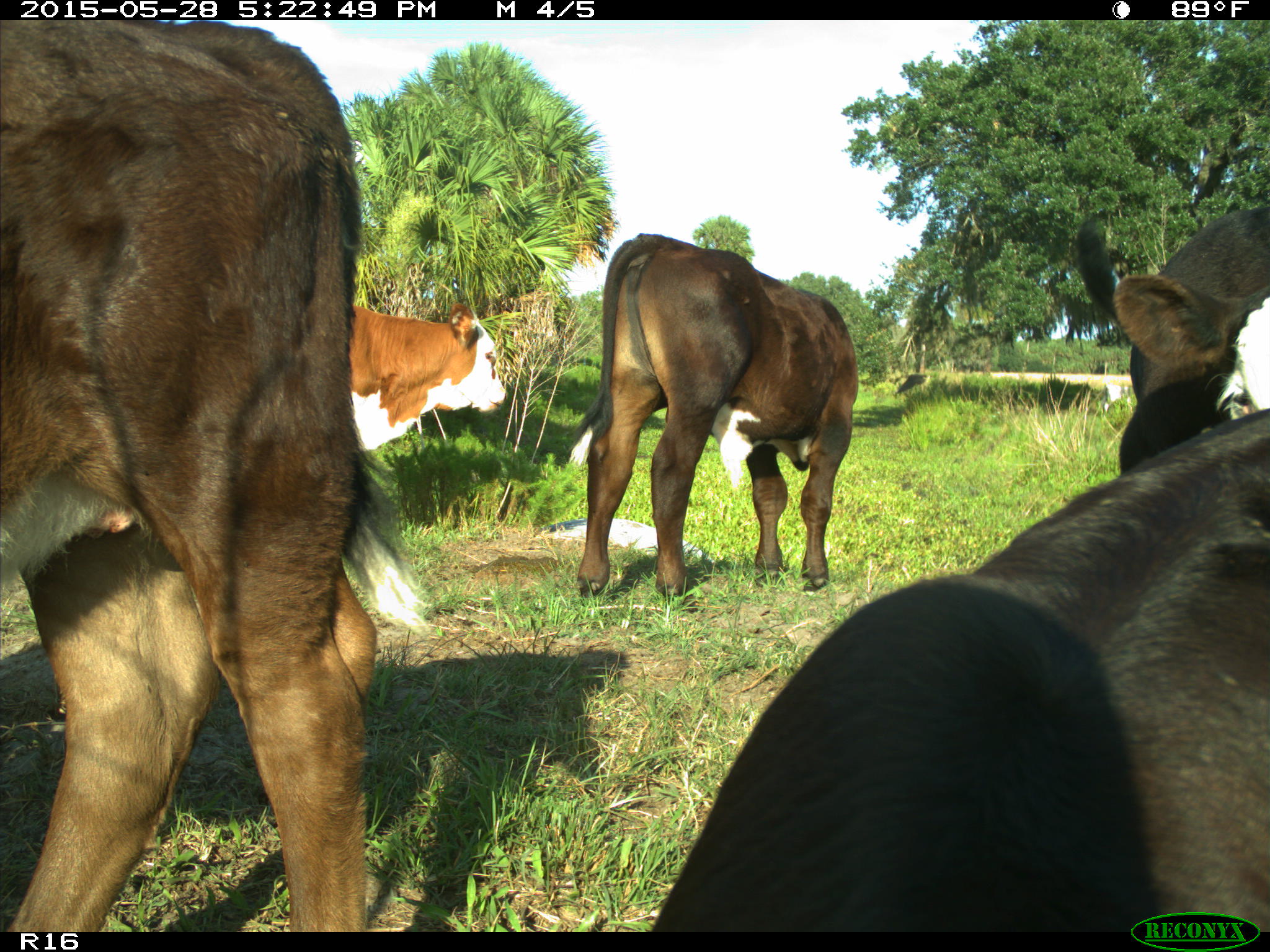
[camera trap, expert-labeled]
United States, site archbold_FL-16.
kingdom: Animalia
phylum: Chordata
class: Mammalia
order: Artiodactyla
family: Bovidae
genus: Bos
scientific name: Bos taurus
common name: domestic cow